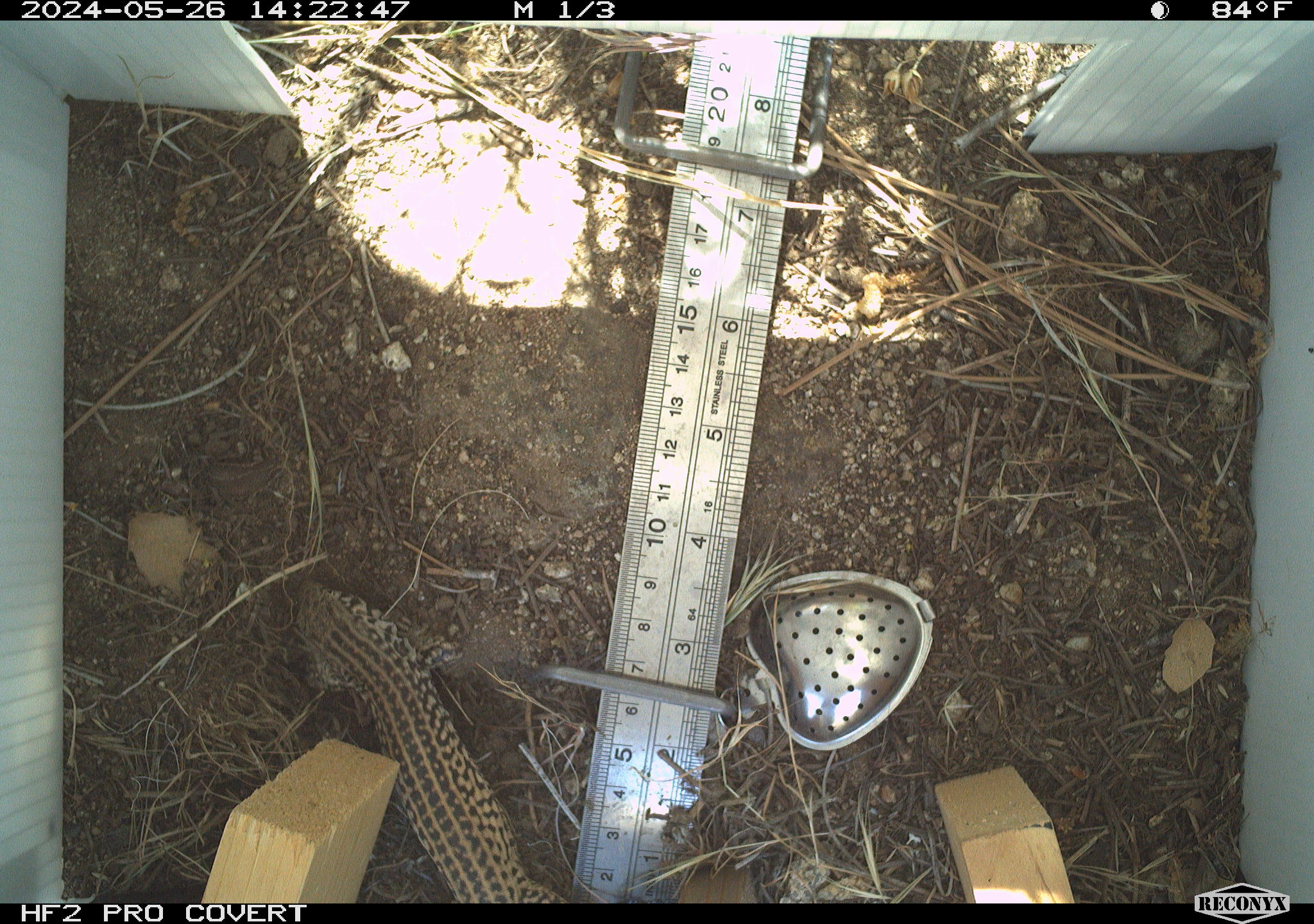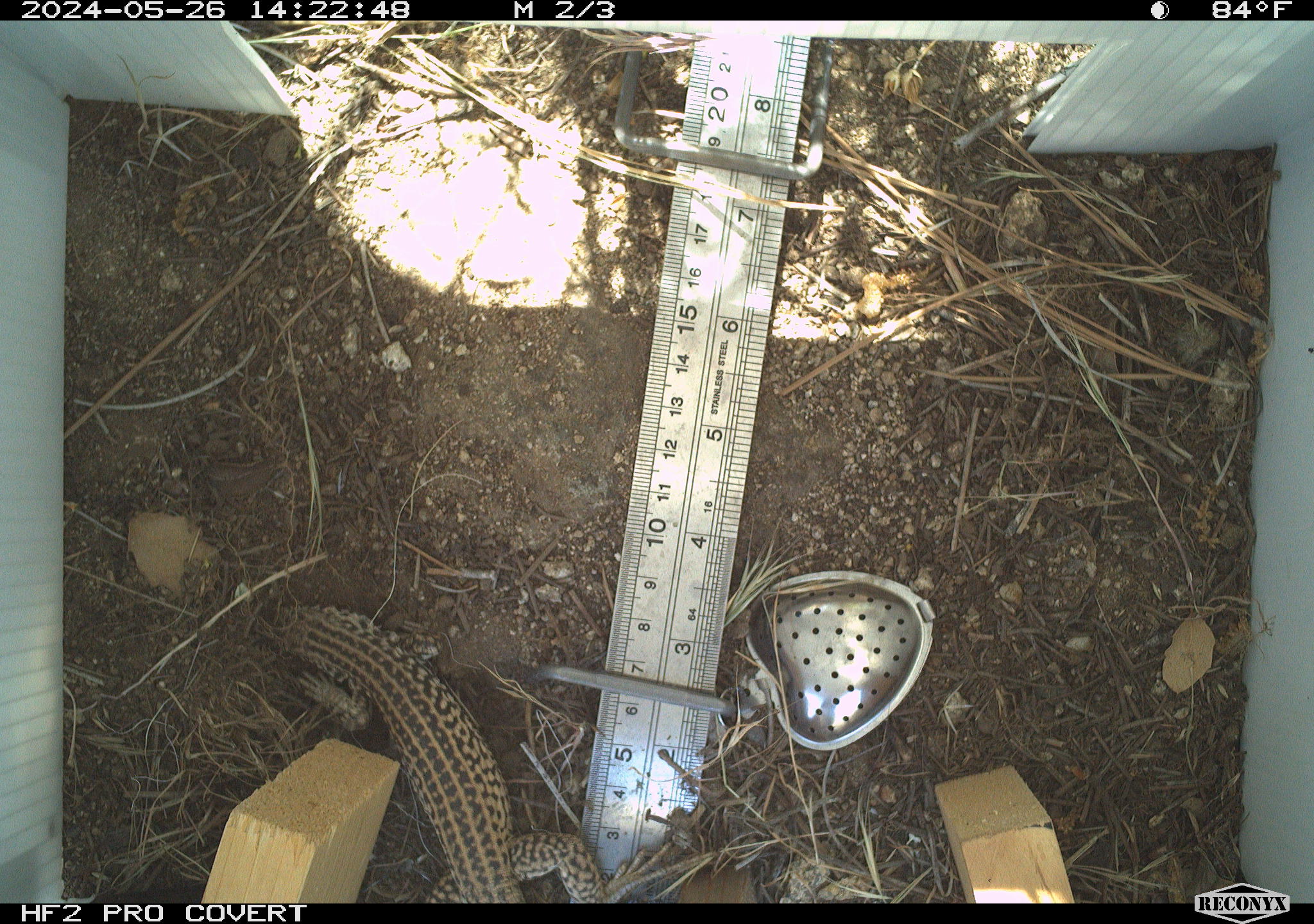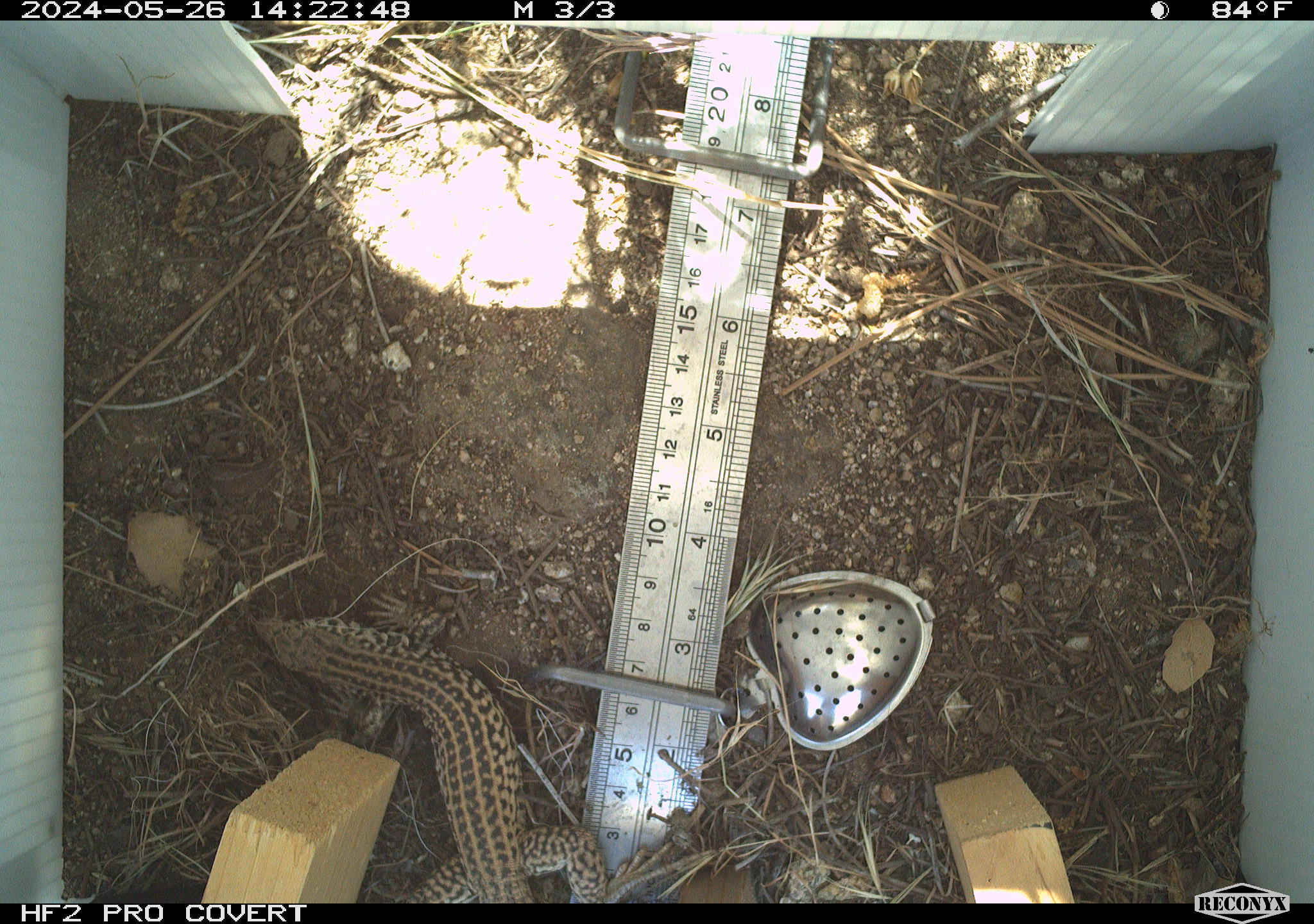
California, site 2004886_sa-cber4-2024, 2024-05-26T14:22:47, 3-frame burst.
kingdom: Animalia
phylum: Chordata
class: Reptilia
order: Squamata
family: Teiidae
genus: Aspidoscelis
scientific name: Aspidoscelis tigris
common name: western whiptail